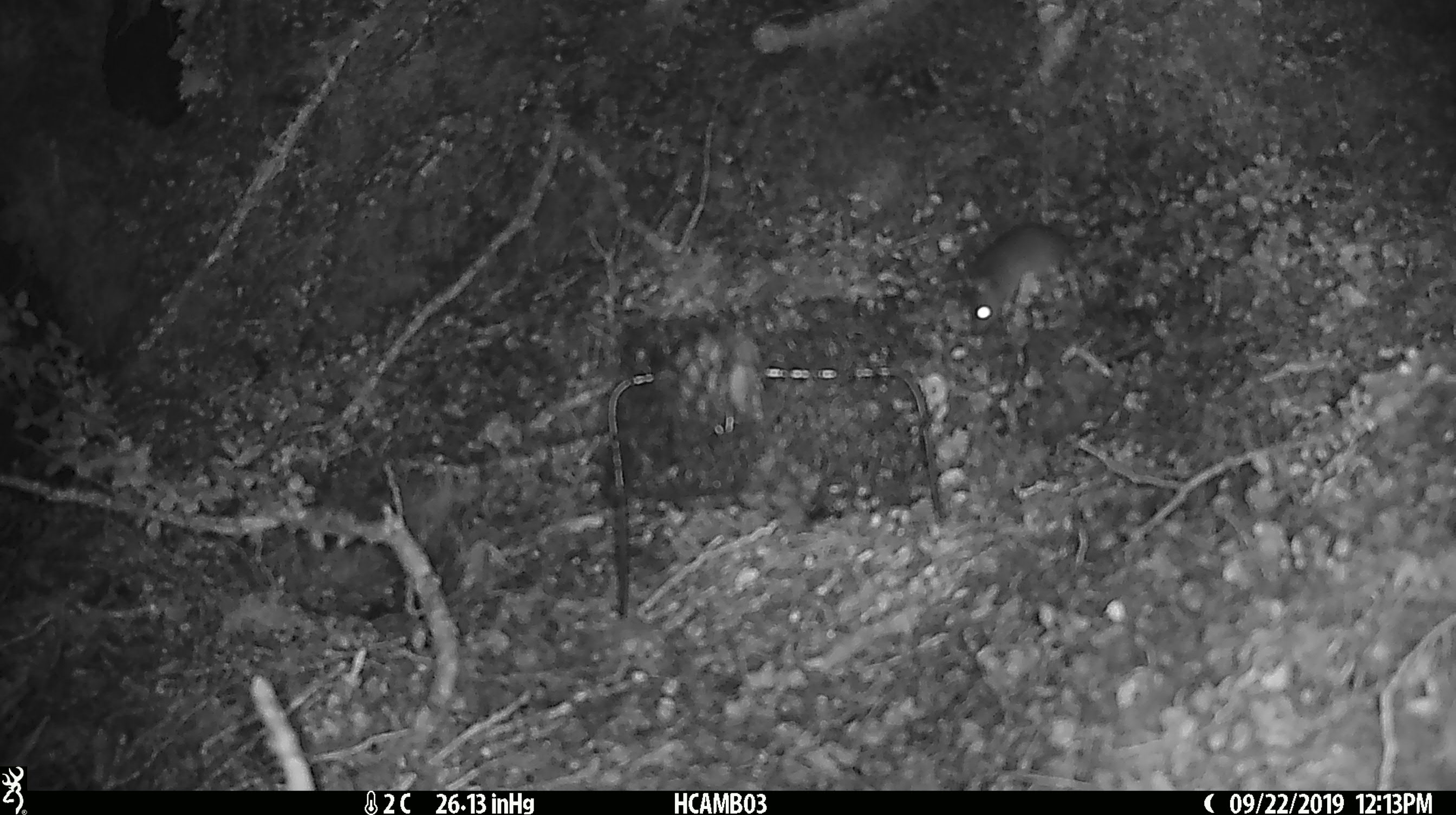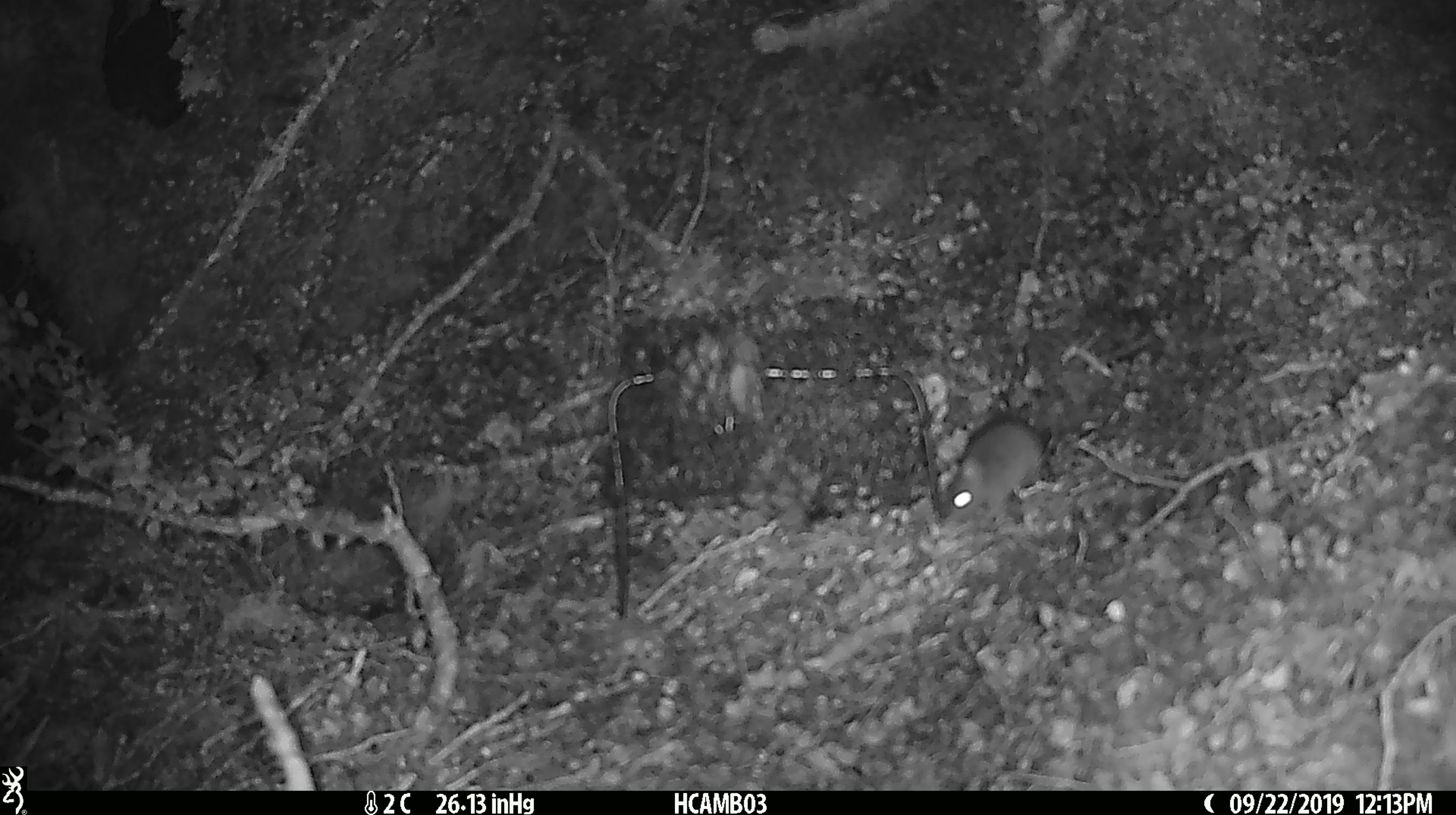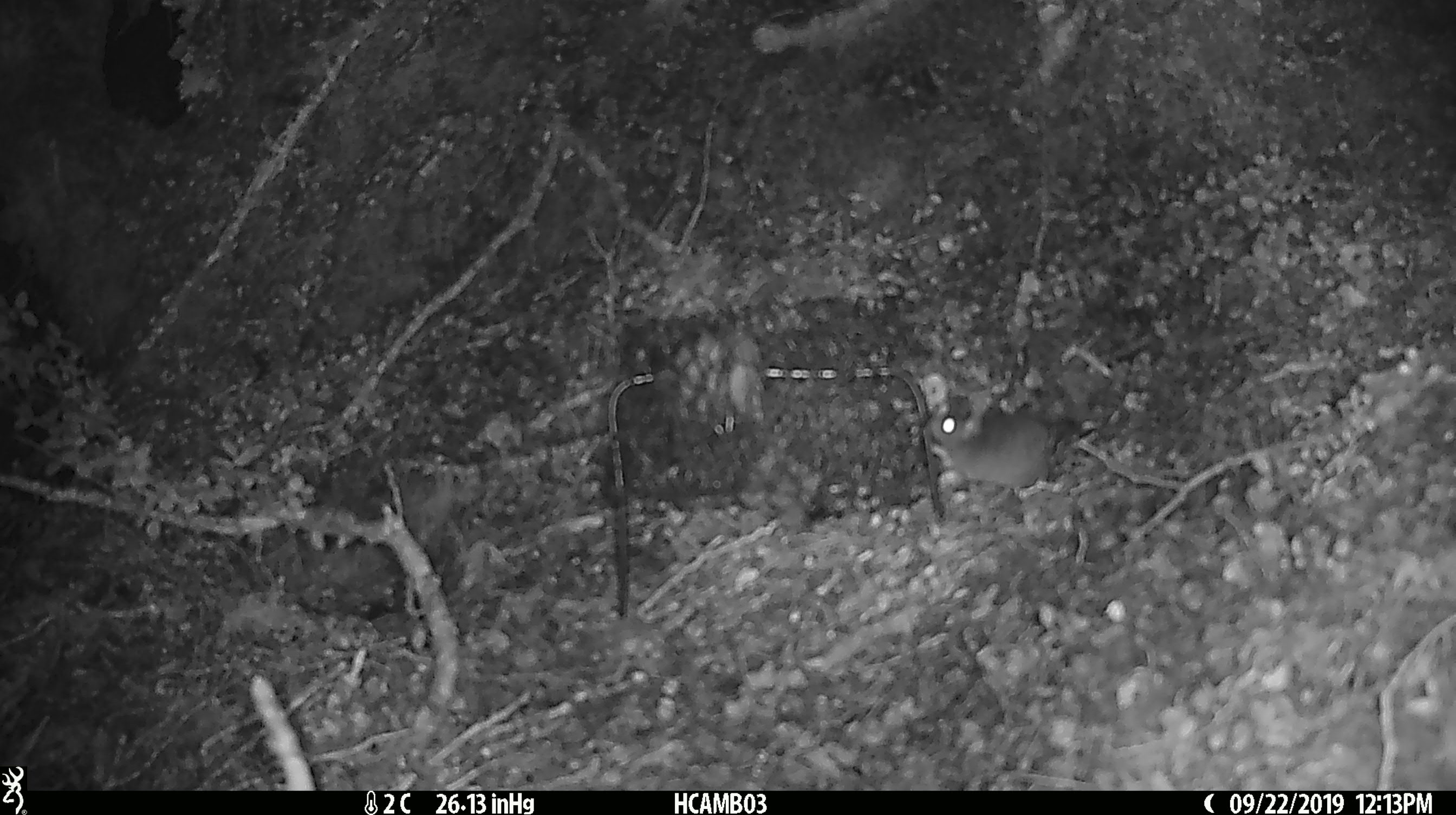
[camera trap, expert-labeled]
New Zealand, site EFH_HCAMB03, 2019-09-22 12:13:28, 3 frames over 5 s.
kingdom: Animalia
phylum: Chordata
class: Mammalia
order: Rodentia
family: Muridae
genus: Mus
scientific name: Mus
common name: mouse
Mouse (Mus).